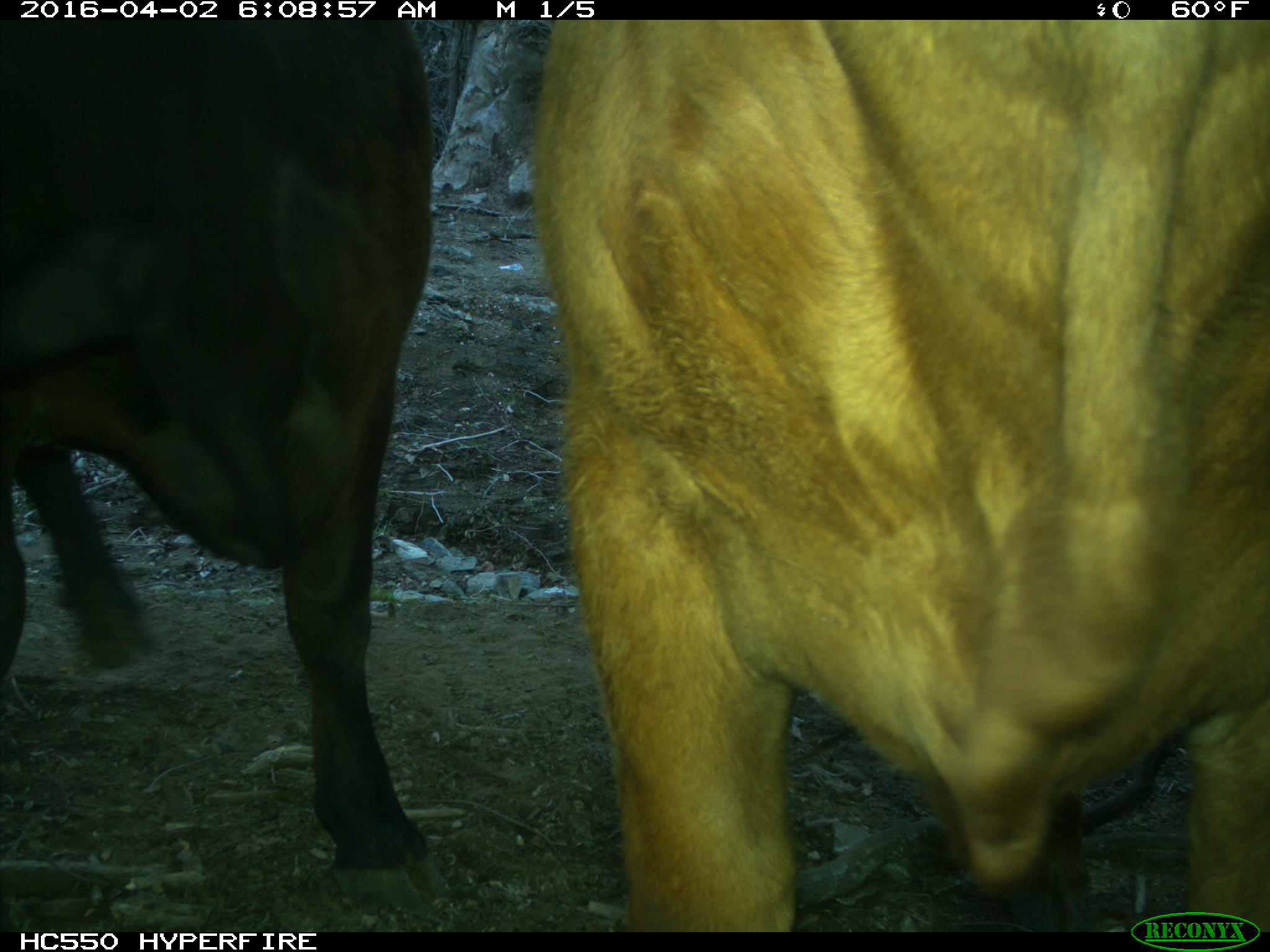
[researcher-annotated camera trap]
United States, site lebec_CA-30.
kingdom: Animalia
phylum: Chordata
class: Mammalia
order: Artiodactyla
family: Bovidae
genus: Bos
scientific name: Bos taurus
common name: domestic cow